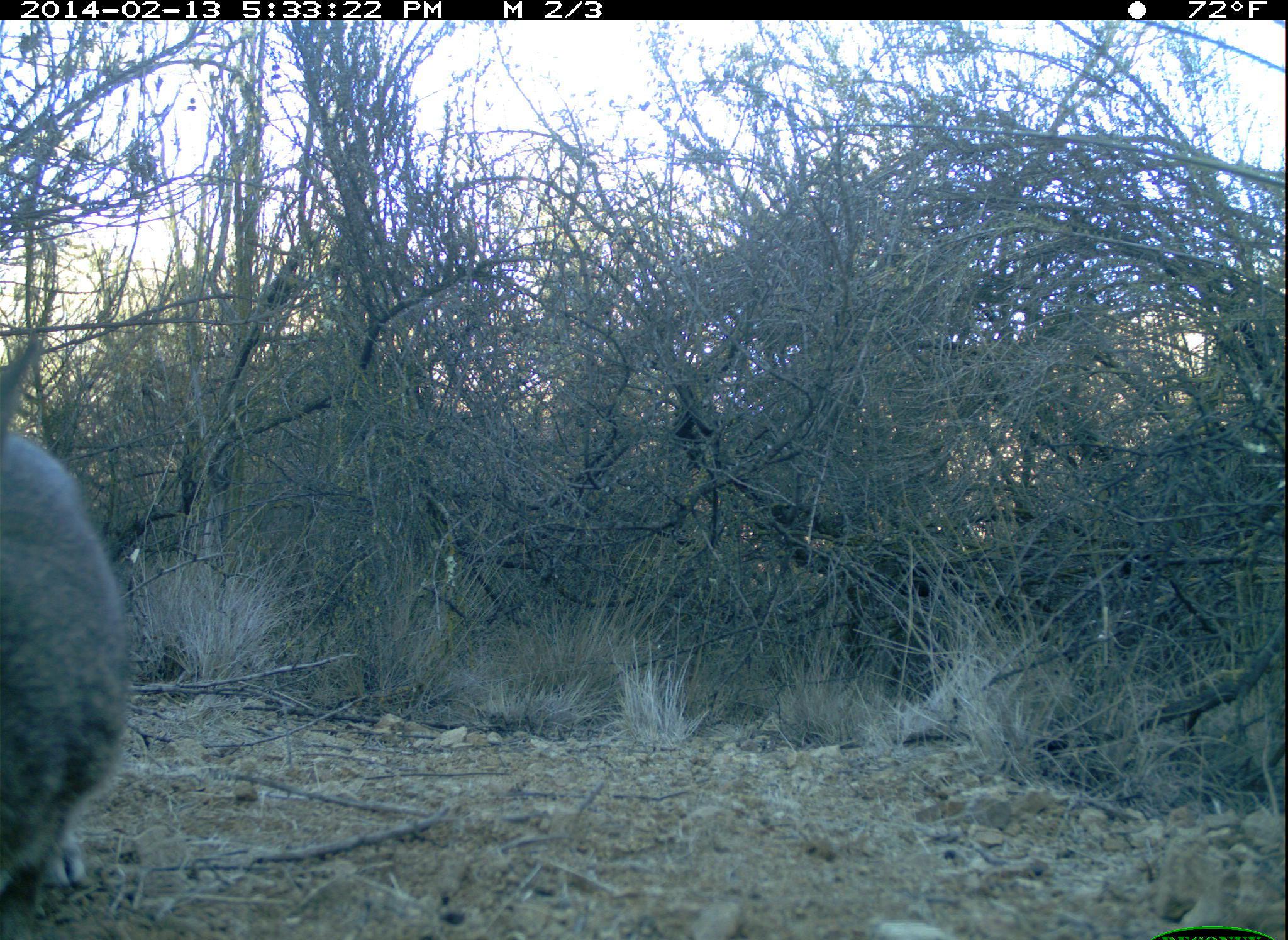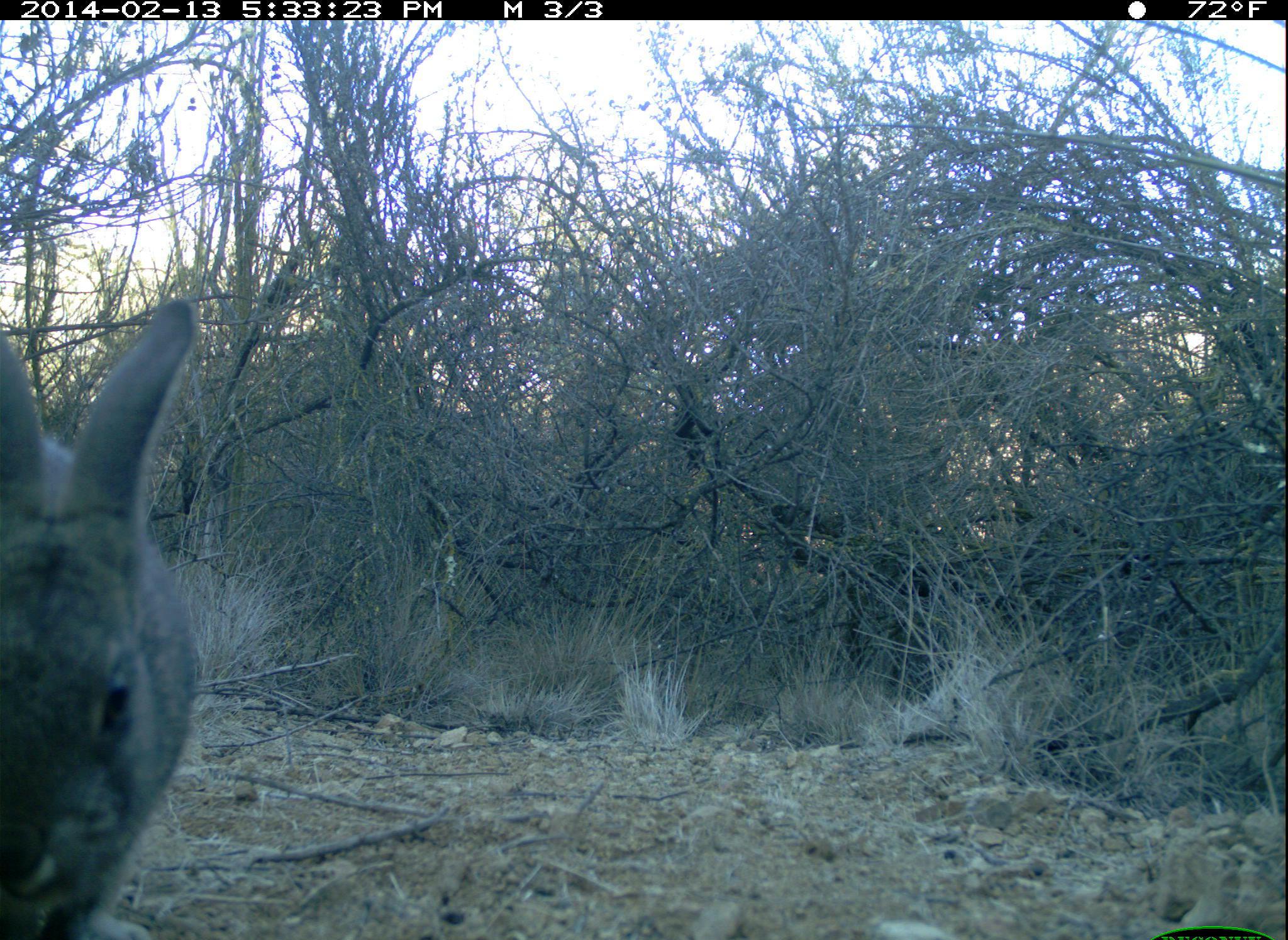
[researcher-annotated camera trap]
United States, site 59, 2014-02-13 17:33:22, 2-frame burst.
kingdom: Animalia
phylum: Chordata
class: Mammalia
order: Lagomorpha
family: Leporidae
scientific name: Leporidae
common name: rabbits and hares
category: rabbit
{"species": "rabbit (rabbits and hares) (Leporidae)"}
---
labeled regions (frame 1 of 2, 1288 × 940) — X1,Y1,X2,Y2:
rabbit: 0,427,135,939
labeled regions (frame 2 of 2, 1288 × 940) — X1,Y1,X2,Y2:
rabbit: 0,296,202,933